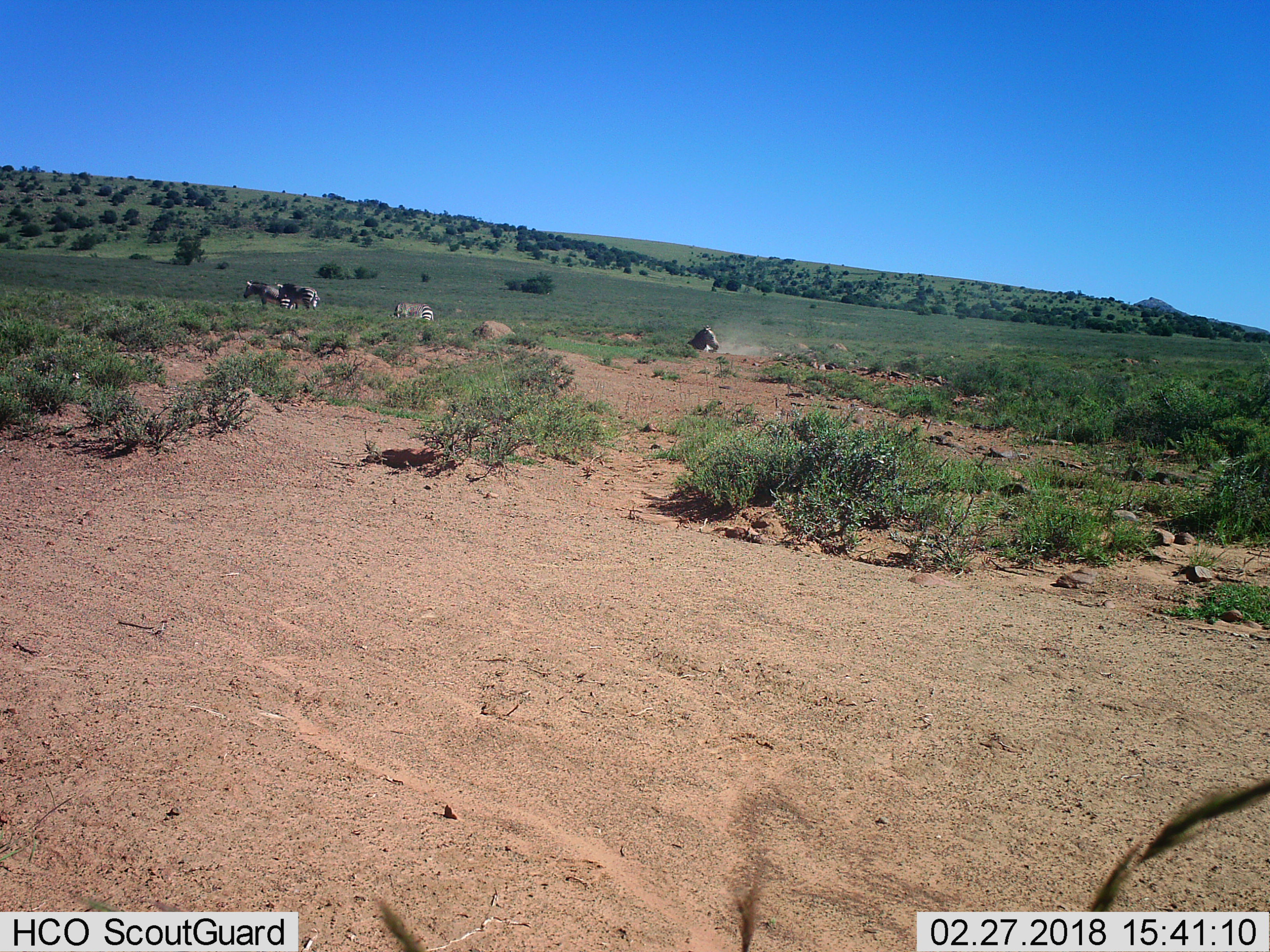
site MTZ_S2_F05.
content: unidentified animal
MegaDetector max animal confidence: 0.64